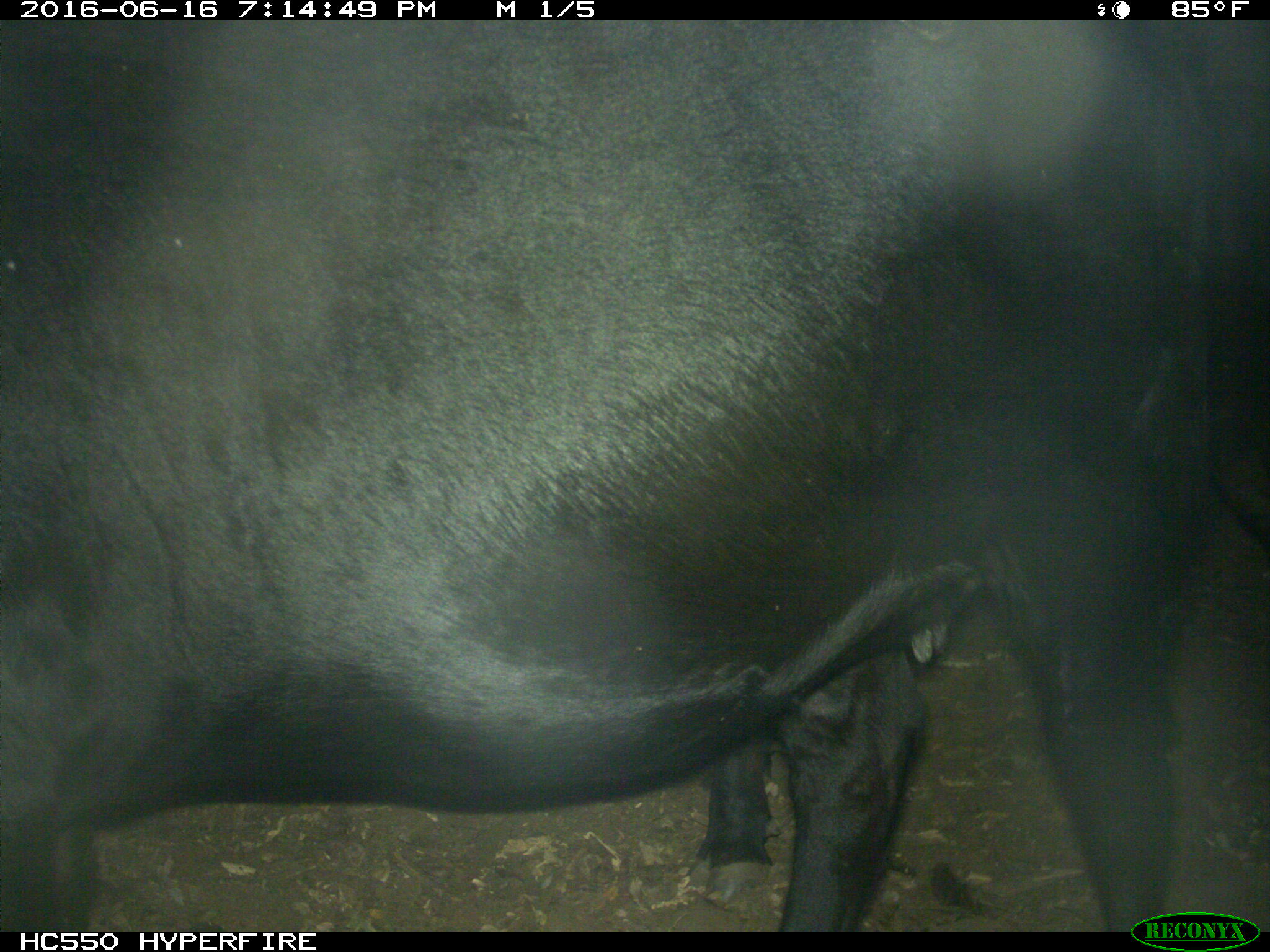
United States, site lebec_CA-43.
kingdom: Animalia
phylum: Chordata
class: Mammalia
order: Artiodactyla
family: Bovidae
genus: Bos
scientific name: Bos taurus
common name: domestic cow